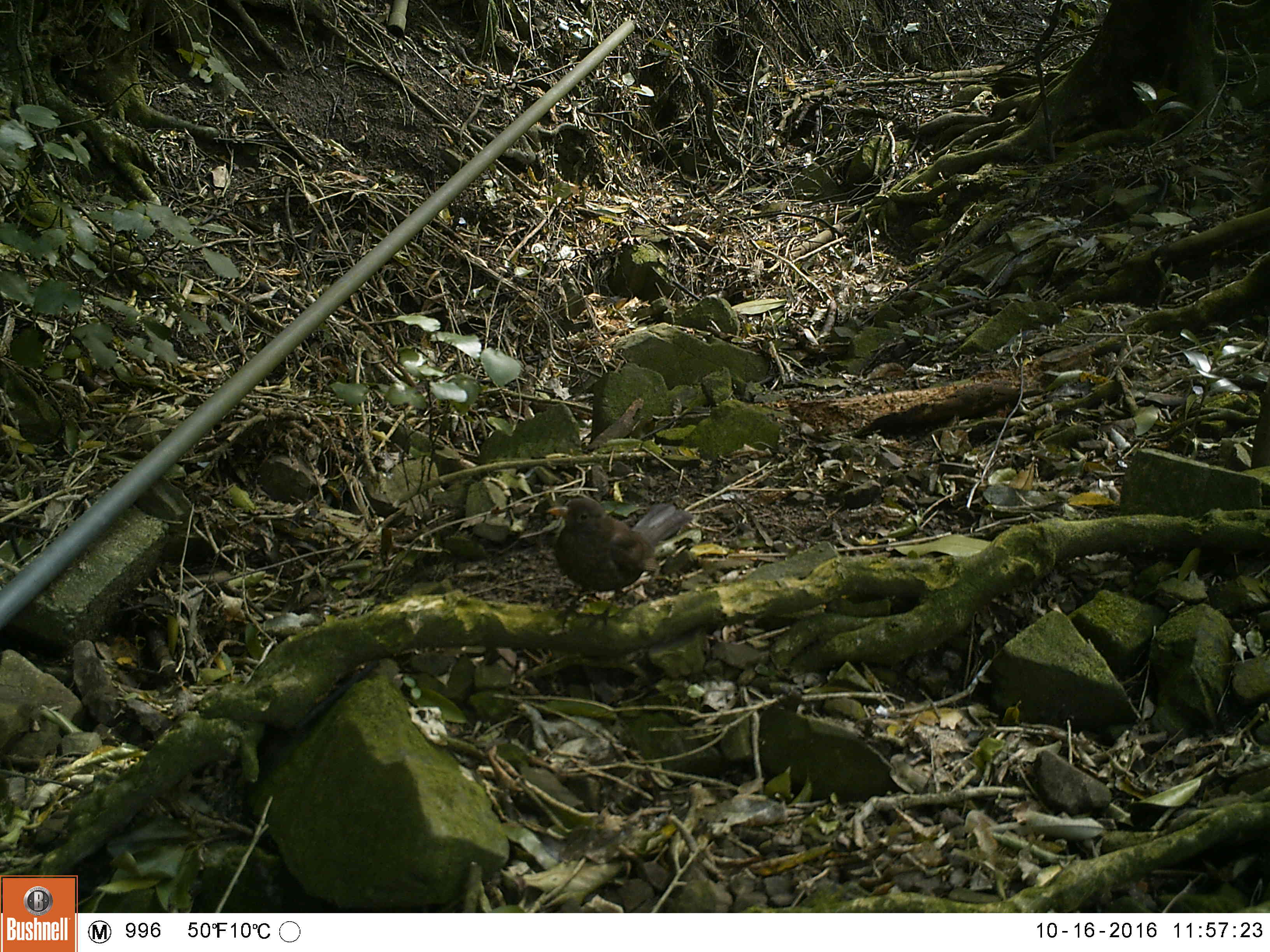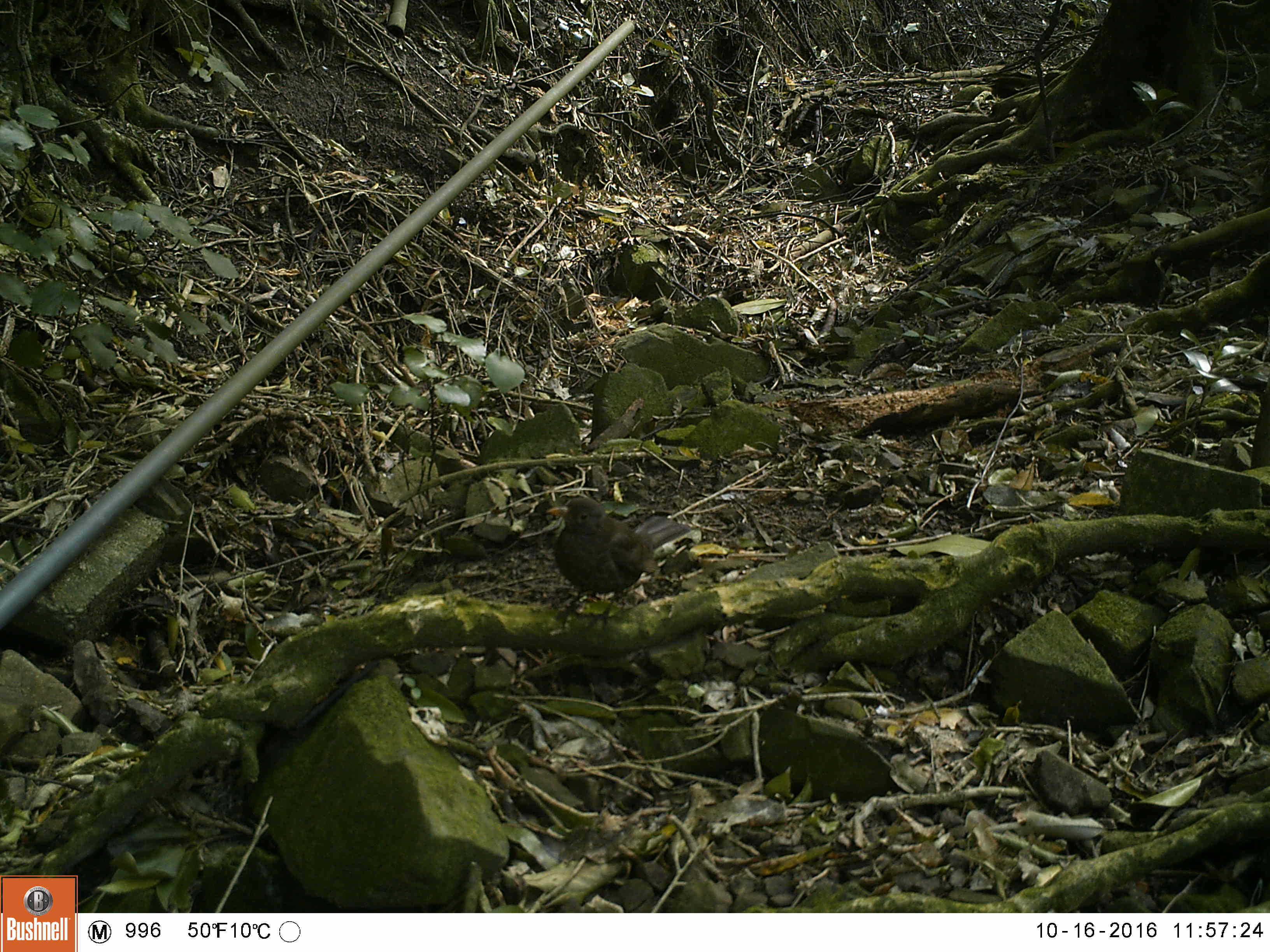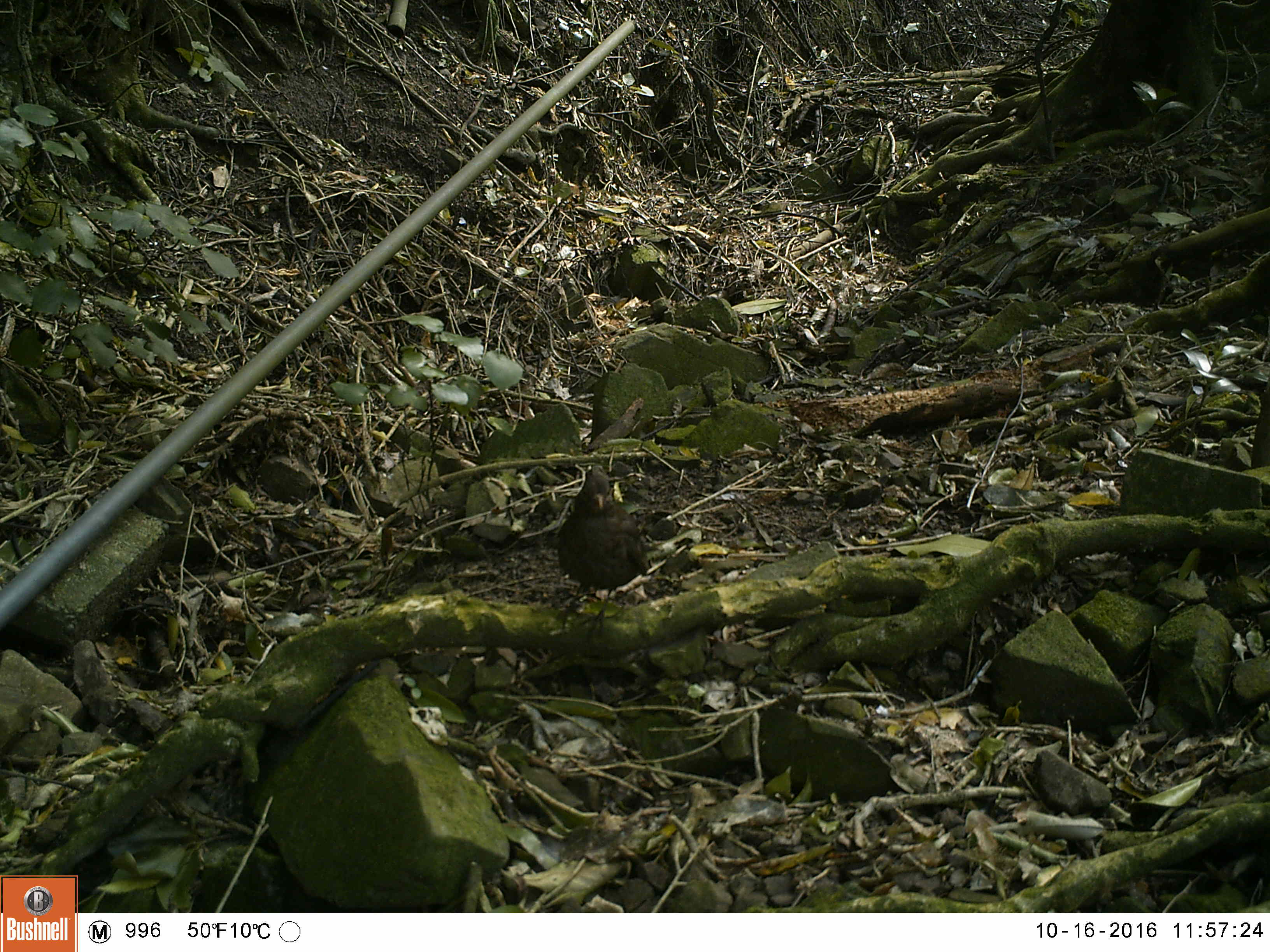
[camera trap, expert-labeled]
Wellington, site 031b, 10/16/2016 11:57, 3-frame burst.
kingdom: Animalia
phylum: Chordata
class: Aves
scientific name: Aves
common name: bird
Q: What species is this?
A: Bird (Aves).